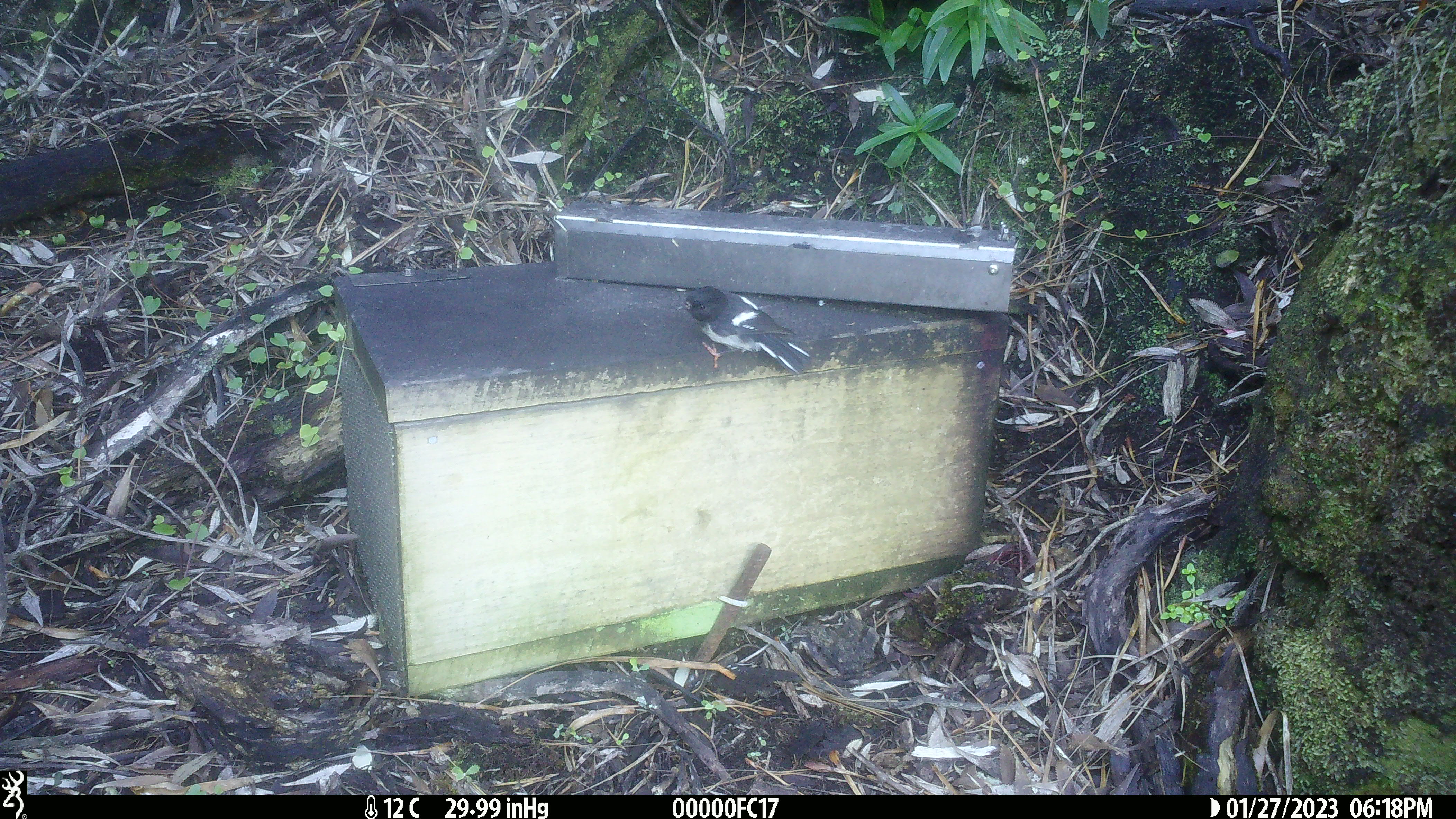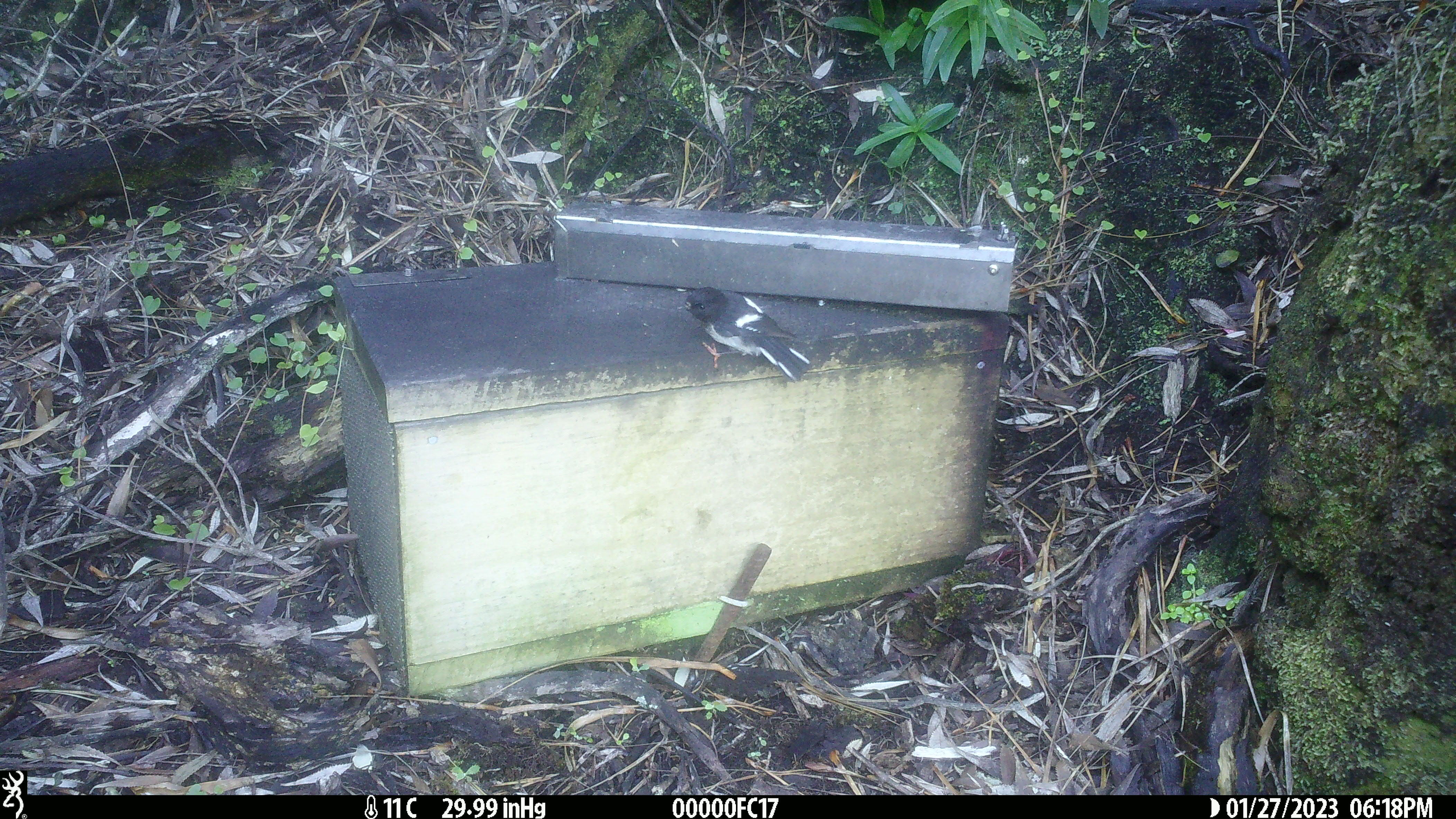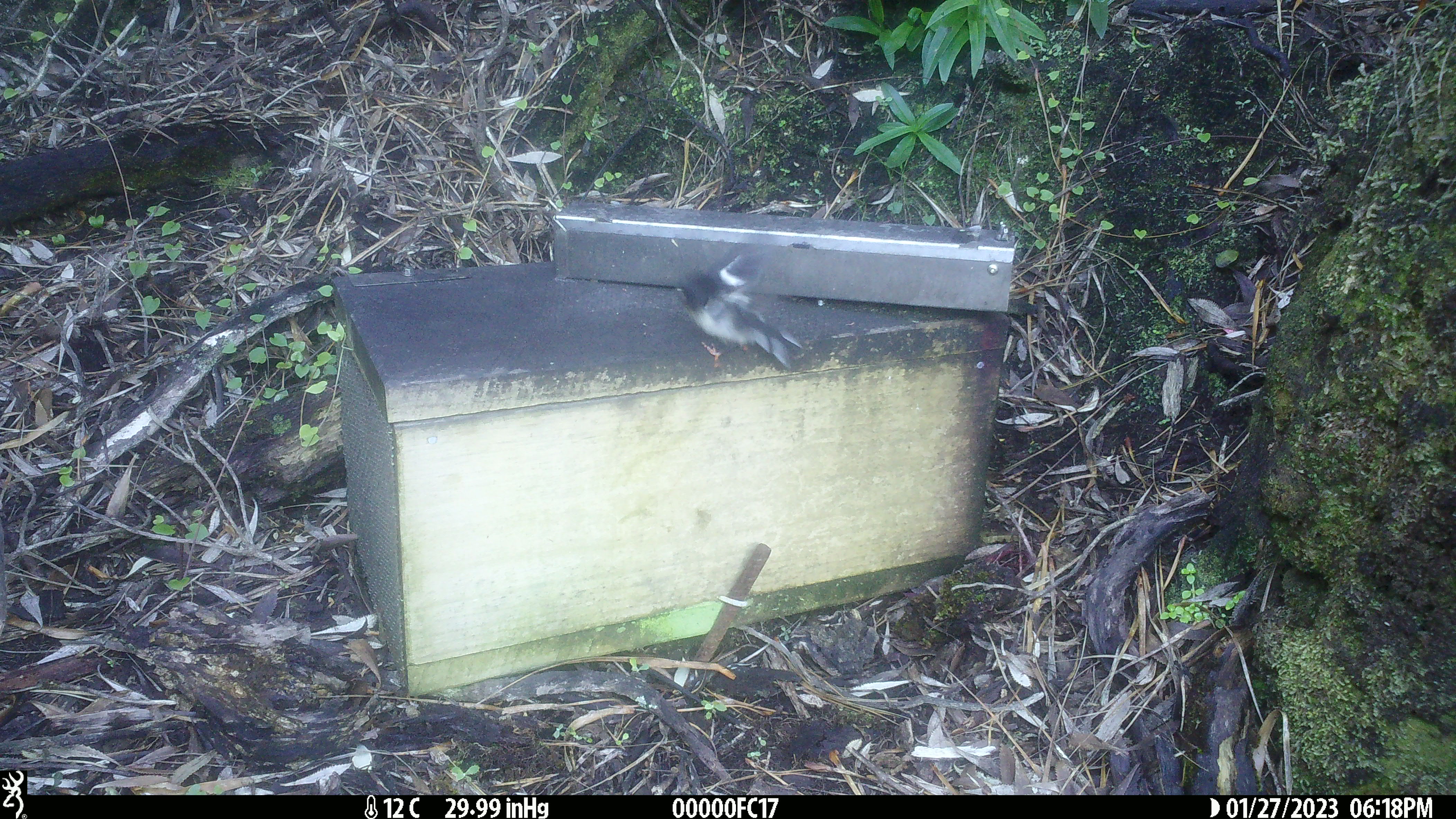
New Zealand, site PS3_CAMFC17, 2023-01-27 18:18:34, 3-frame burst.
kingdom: Animalia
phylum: Chordata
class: Aves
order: Passeriformes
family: Petroicidae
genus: Petroica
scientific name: Petroica macrocephala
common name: tomtit